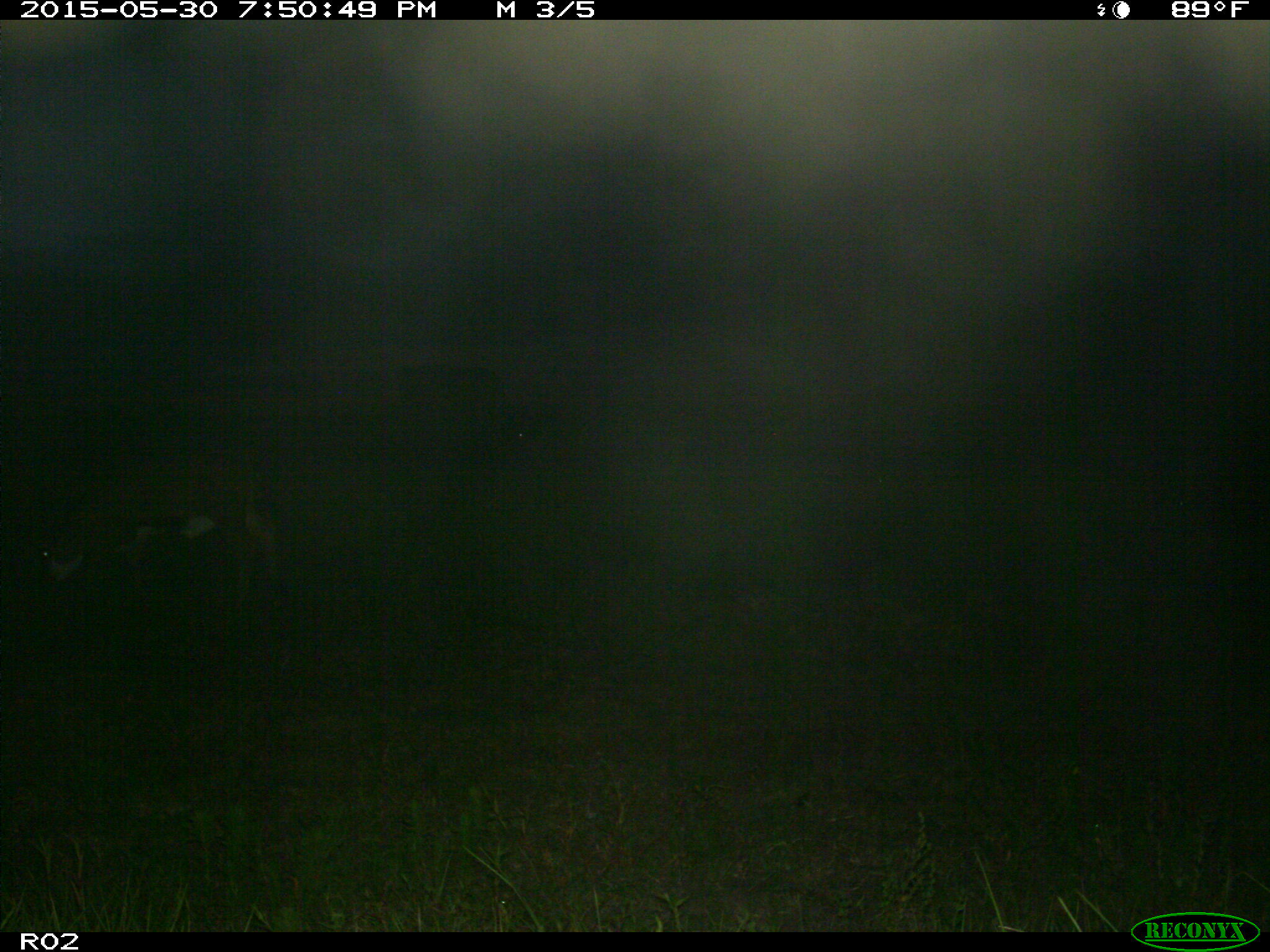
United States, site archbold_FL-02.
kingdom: Animalia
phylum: Chordata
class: Mammalia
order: Artiodactyla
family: Bovidae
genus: Bos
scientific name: Bos taurus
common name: domestic cow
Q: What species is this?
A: Bos taurus (domestic cow).